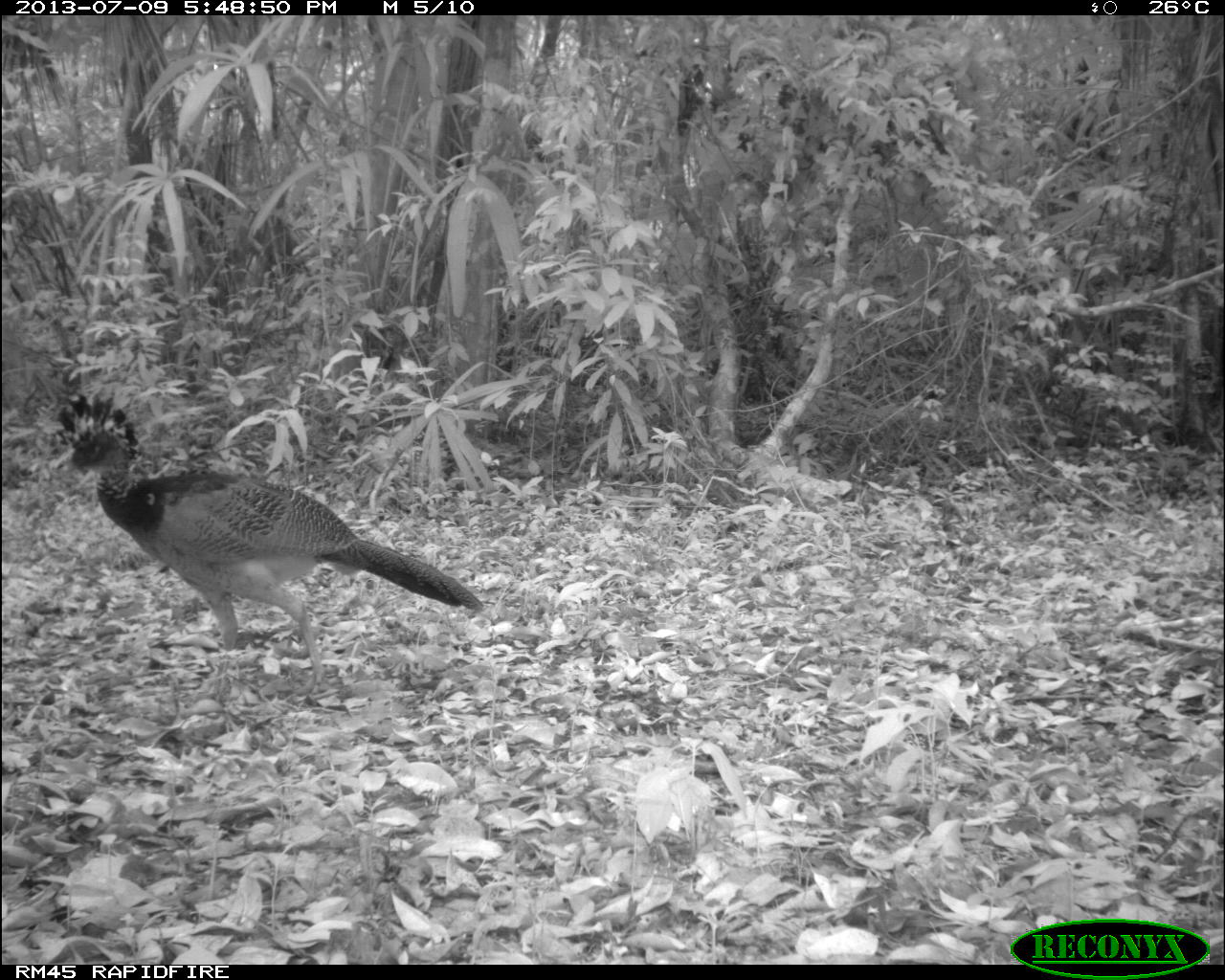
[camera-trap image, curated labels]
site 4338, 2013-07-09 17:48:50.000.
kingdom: Animalia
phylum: Chordata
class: Aves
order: Galliformes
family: Cracidae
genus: Crax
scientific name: Crax rubra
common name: great curassow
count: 1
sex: female